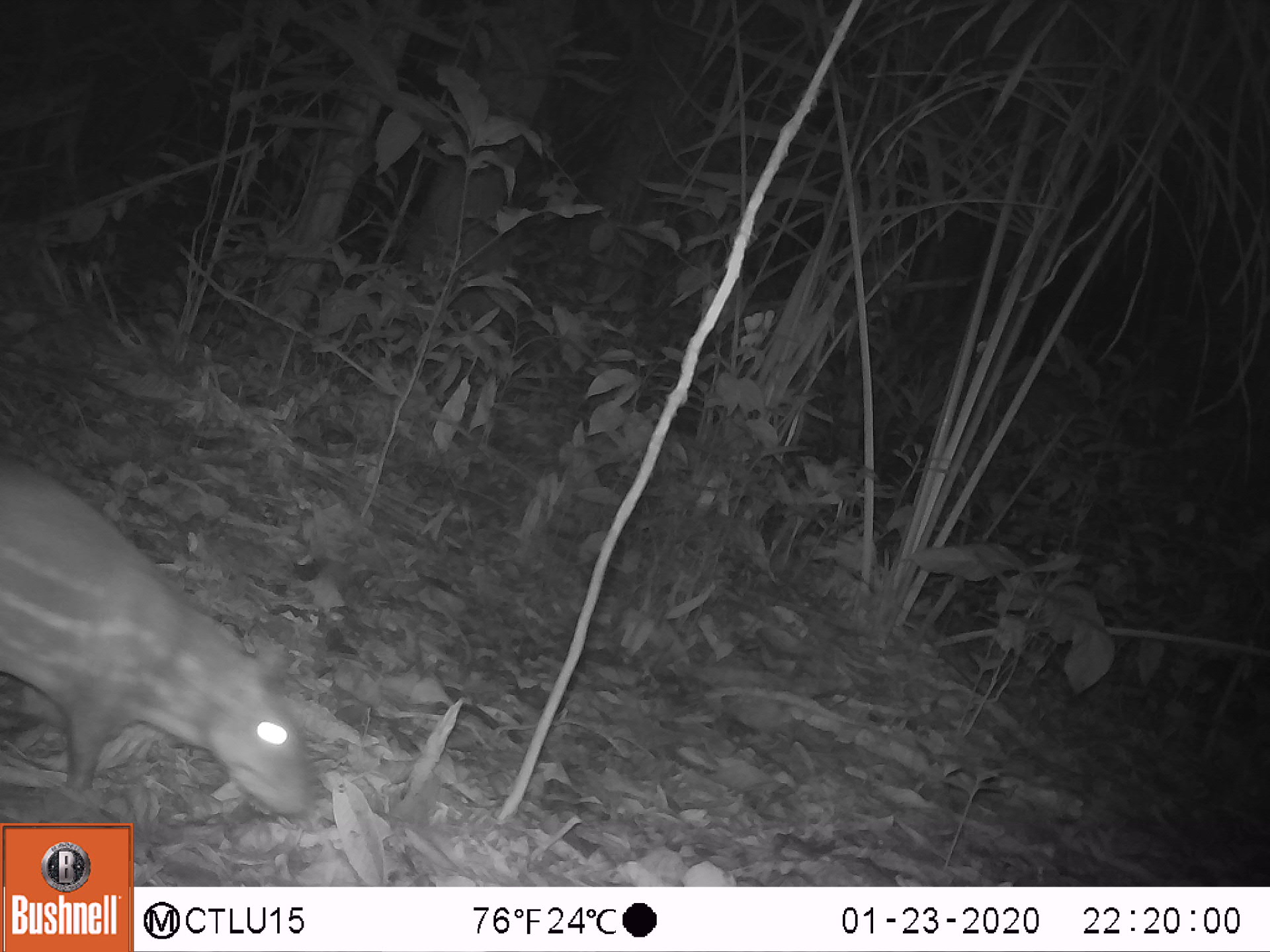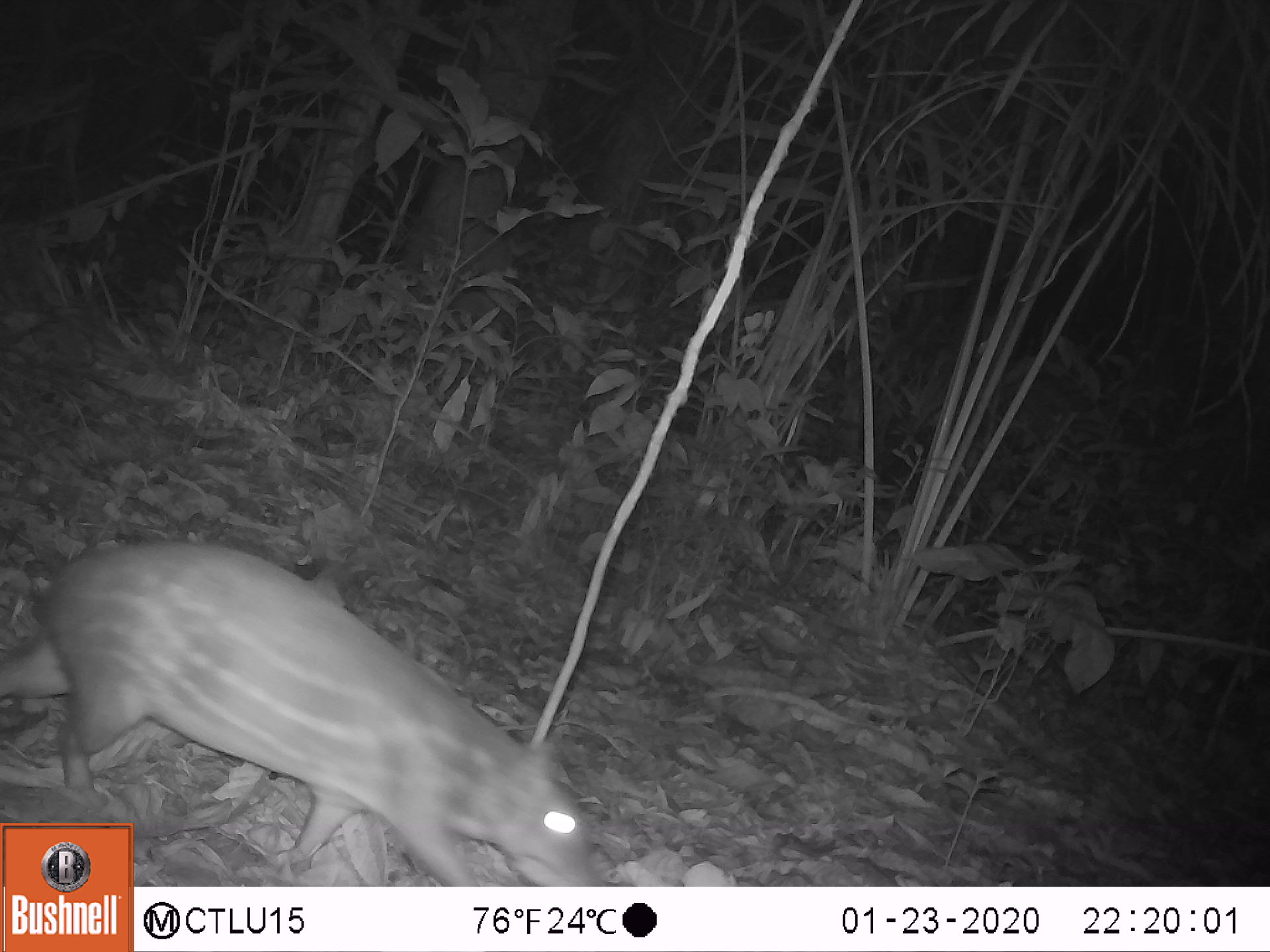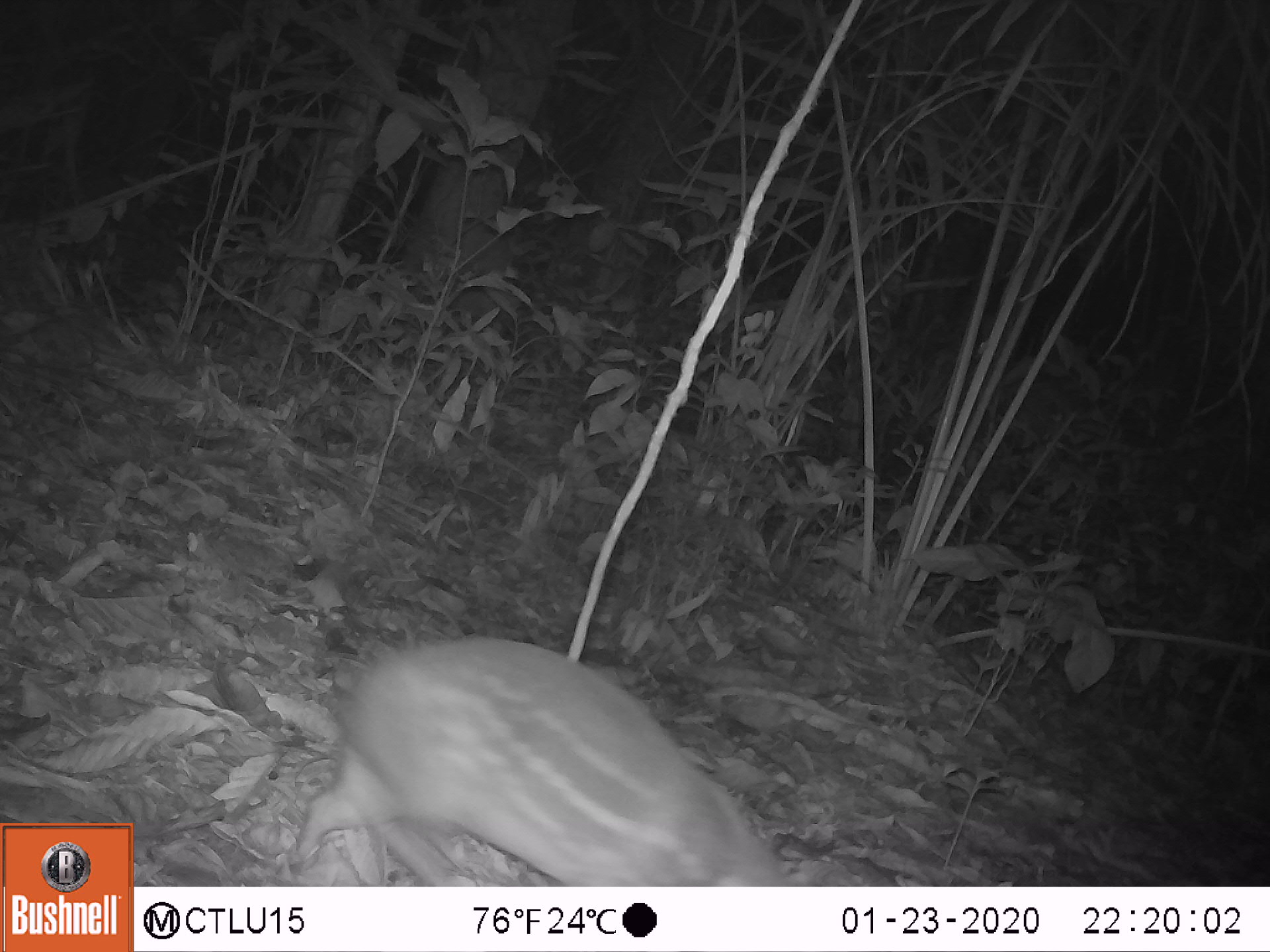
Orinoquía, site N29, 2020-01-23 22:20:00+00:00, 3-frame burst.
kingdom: Animalia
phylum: Chordata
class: Mammalia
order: Rodentia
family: Cuniculidae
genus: Cuniculus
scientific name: Cuniculus paca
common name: spotted paca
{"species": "spotted paca (Cuniculus paca)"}